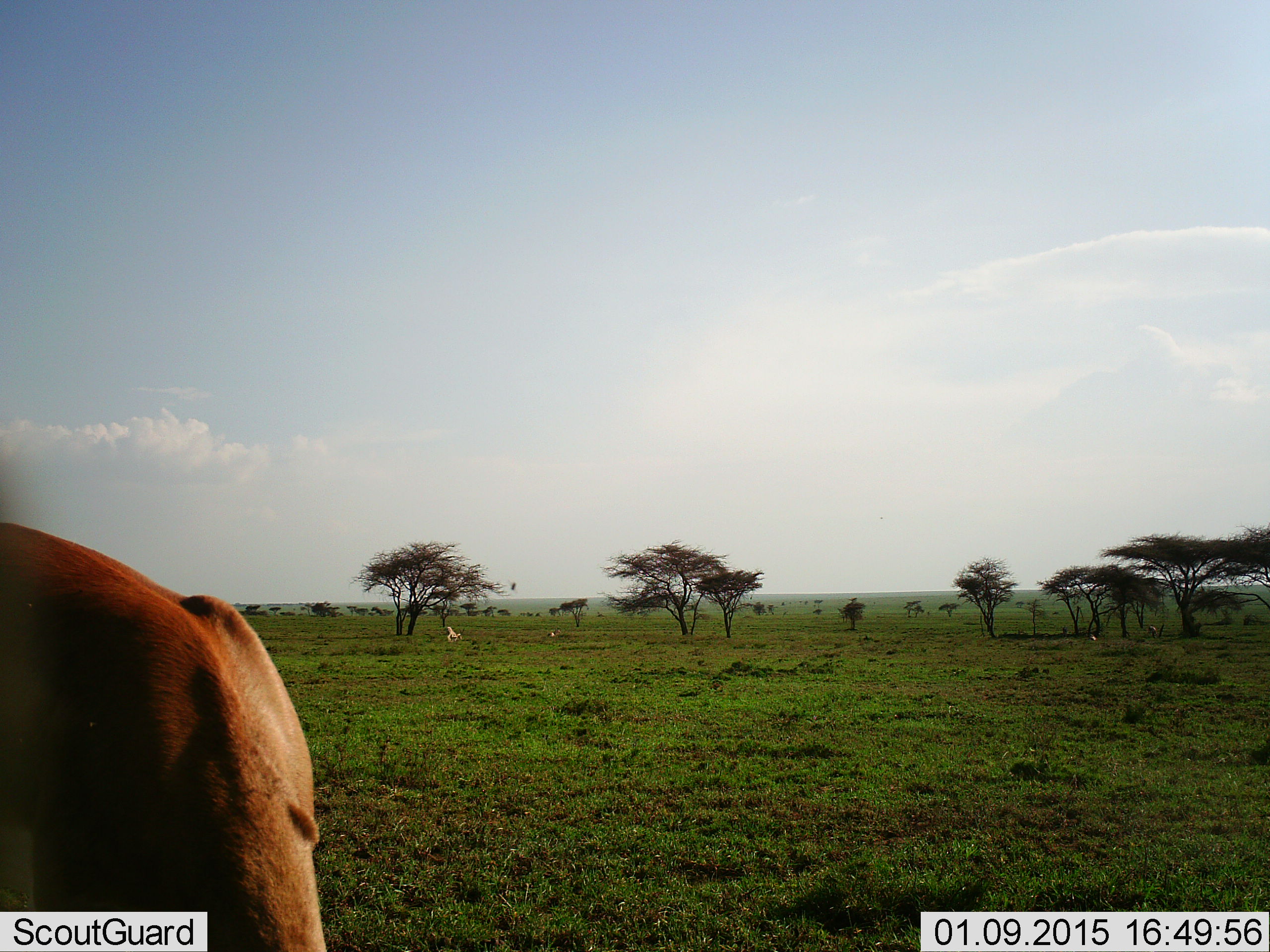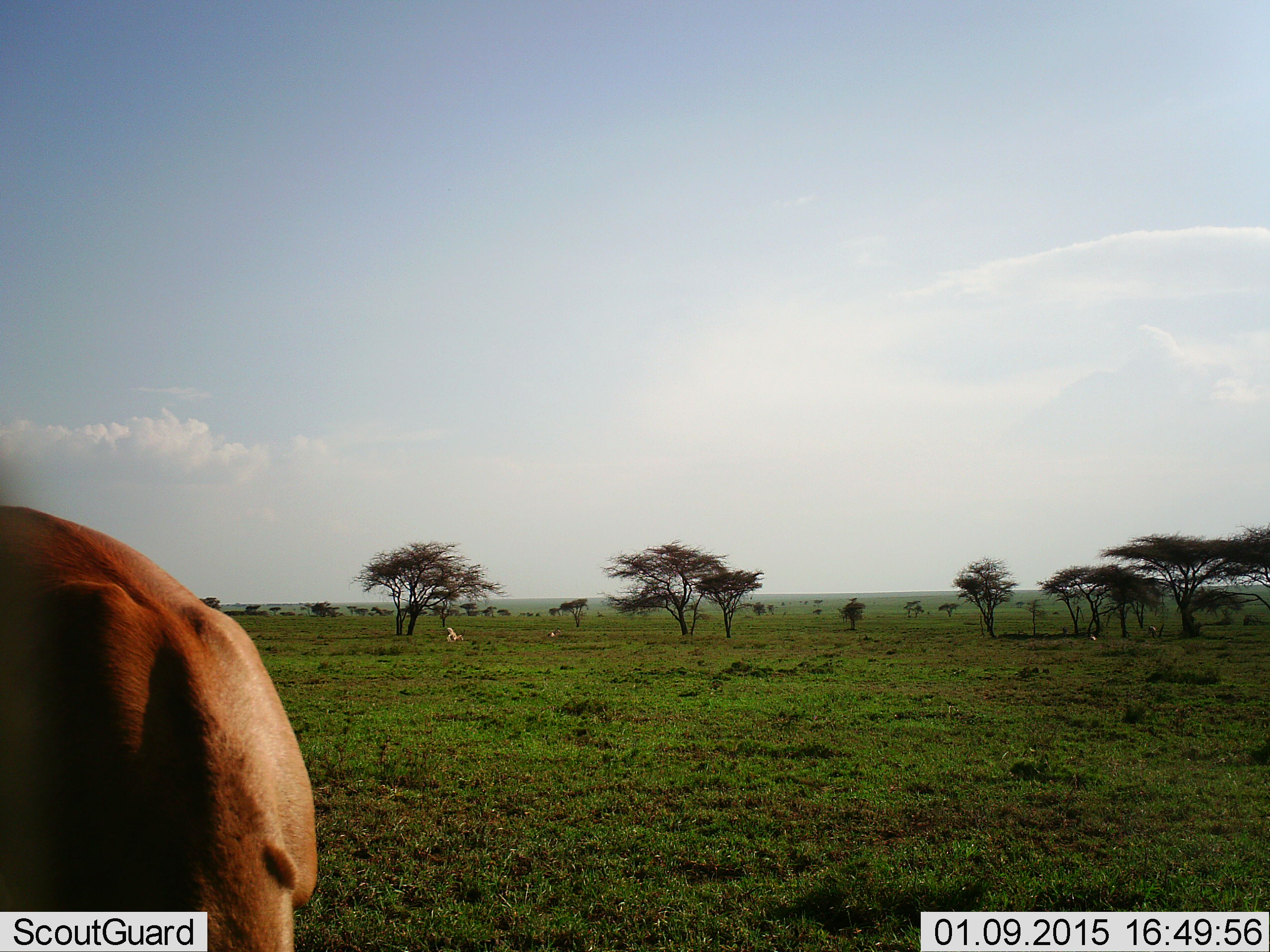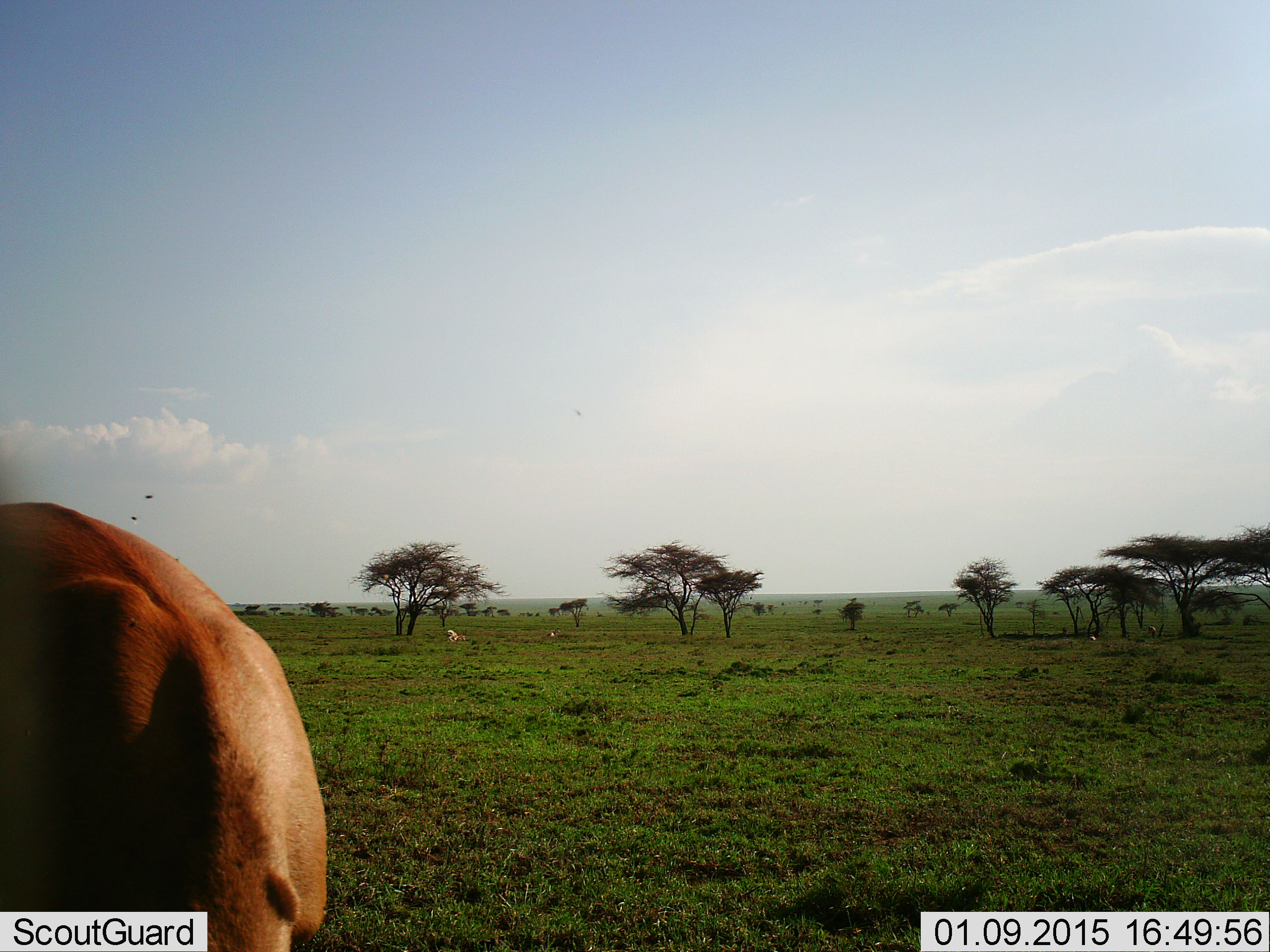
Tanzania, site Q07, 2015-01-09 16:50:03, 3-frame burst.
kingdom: Animalia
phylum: Chordata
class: Mammalia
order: Artiodactyla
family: Bovidae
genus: Aepyceros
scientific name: Aepyceros melampus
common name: impala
Impala (Aepyceros melampus), count 1. Behavior (volunteer vote fractions): standing 50%, resting 33%, moving 0%, interacting 0%. Young present (vote fraction): 0%. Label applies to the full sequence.